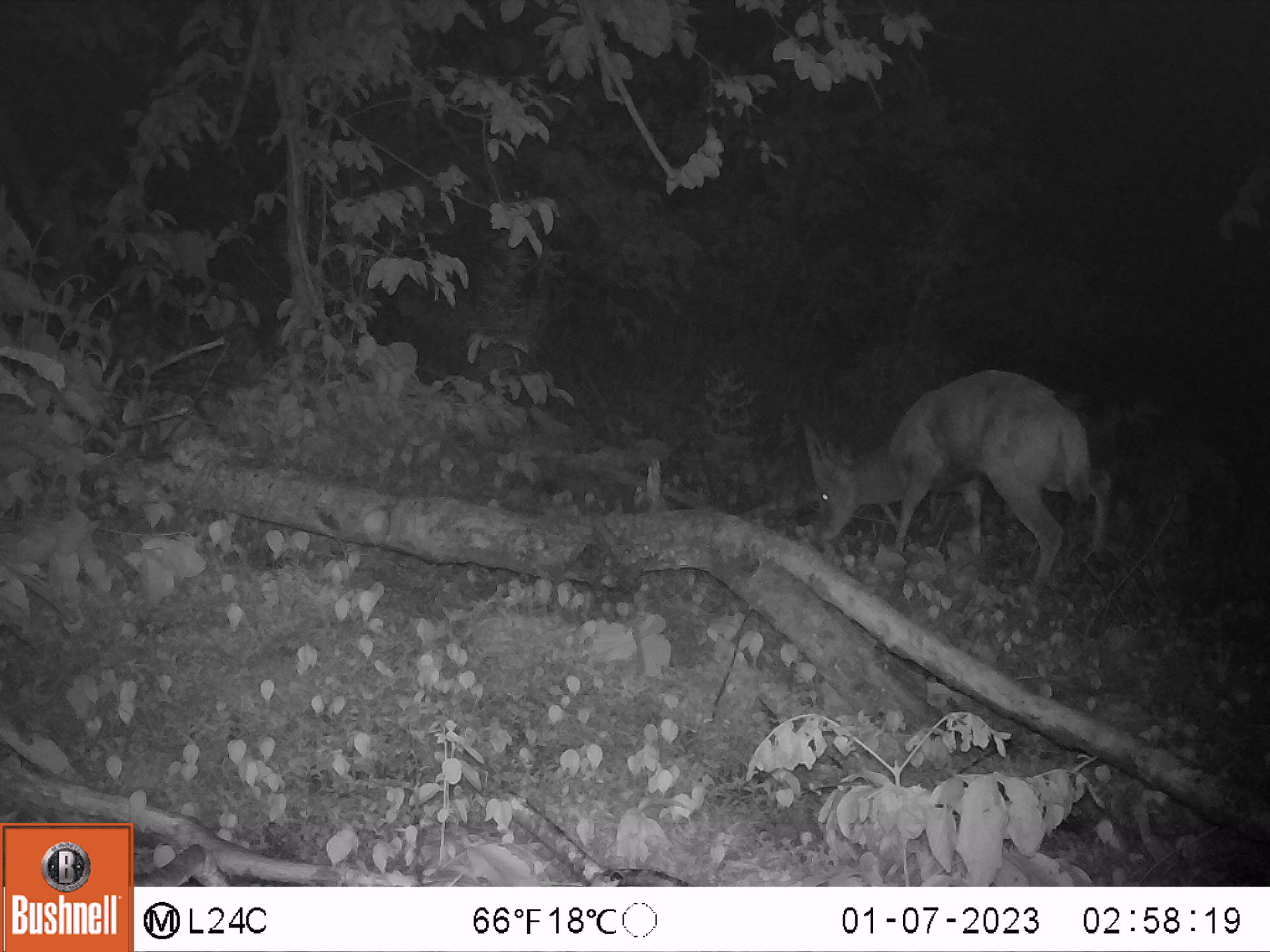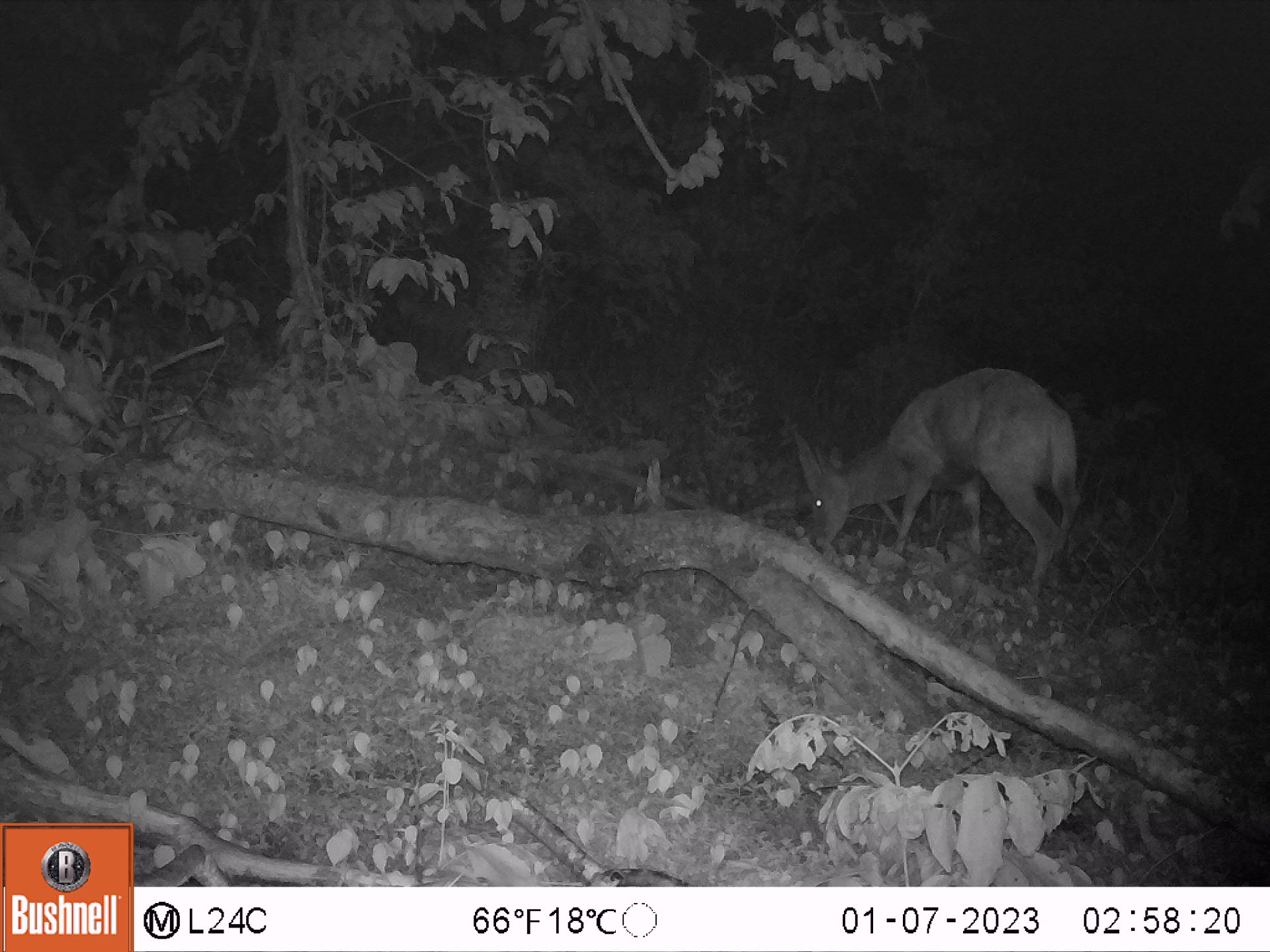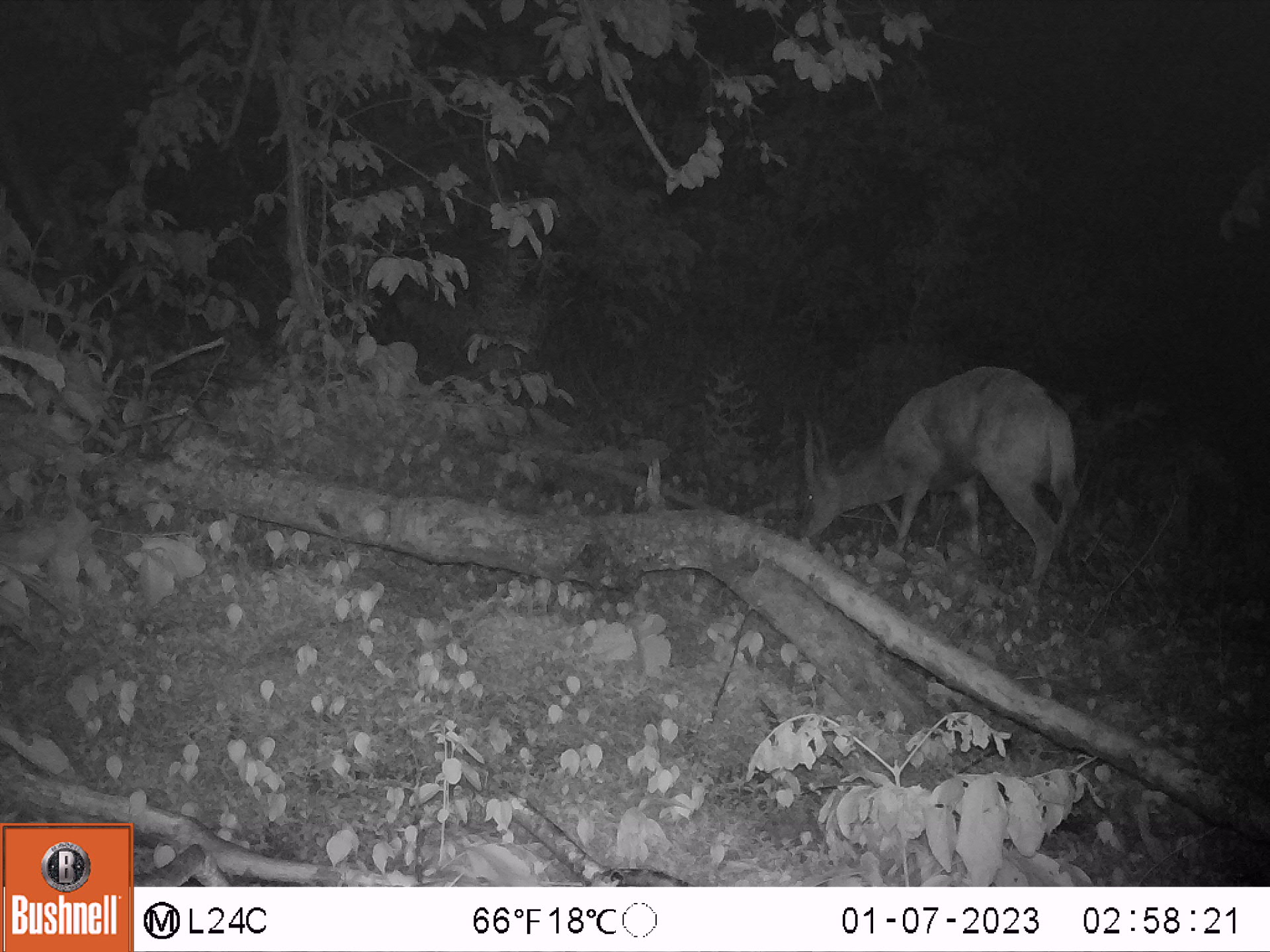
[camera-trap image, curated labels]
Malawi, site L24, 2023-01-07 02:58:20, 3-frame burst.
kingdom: Animalia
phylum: Chordata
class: Mammalia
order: Artiodactyla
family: Bovidae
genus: Tragelaphus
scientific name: Tragelaphus sylvaticus sylvaticus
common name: cape bushbuck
Cape bushbuck (Tragelaphus sylvaticus sylvaticus), count 1.